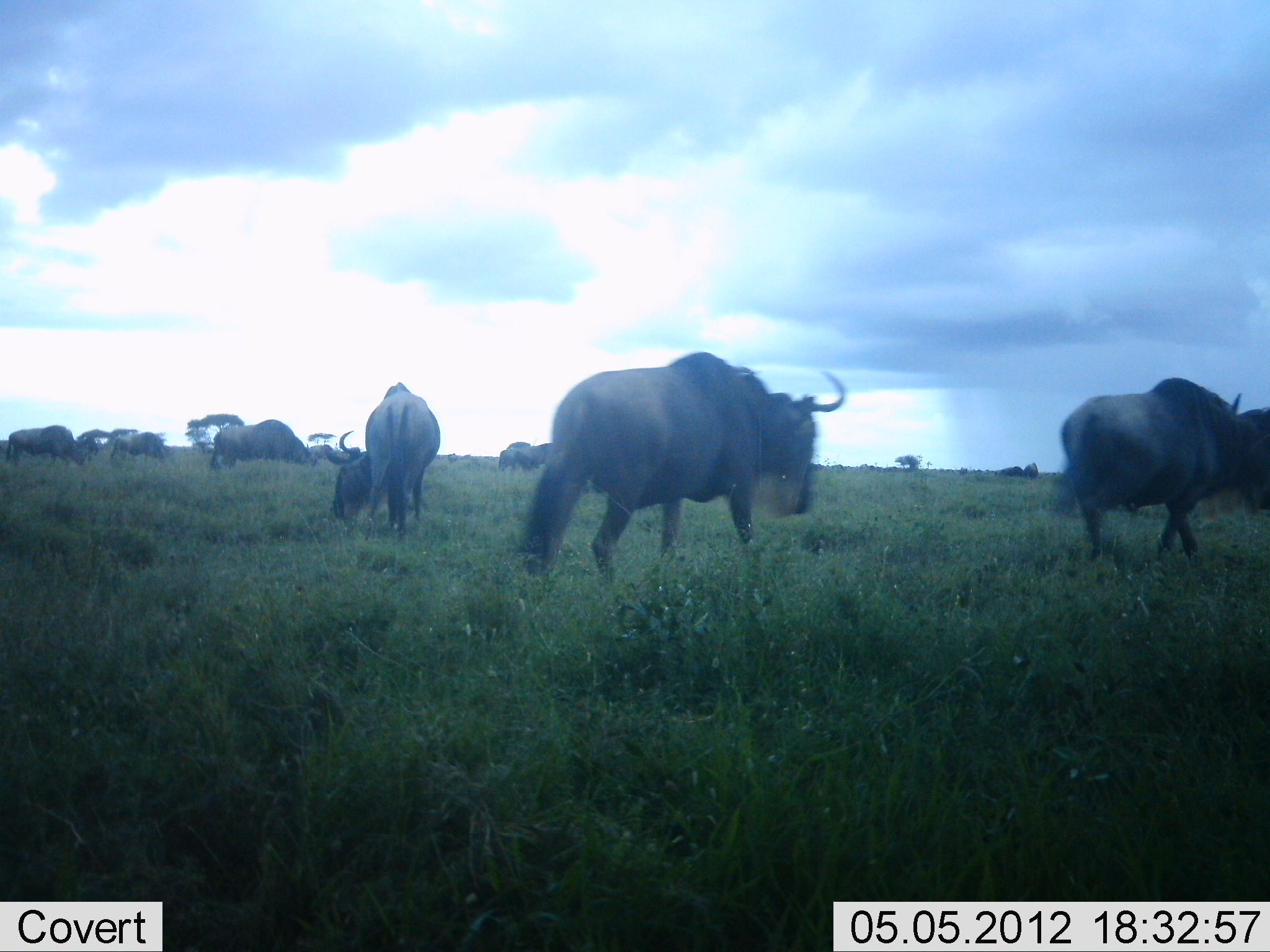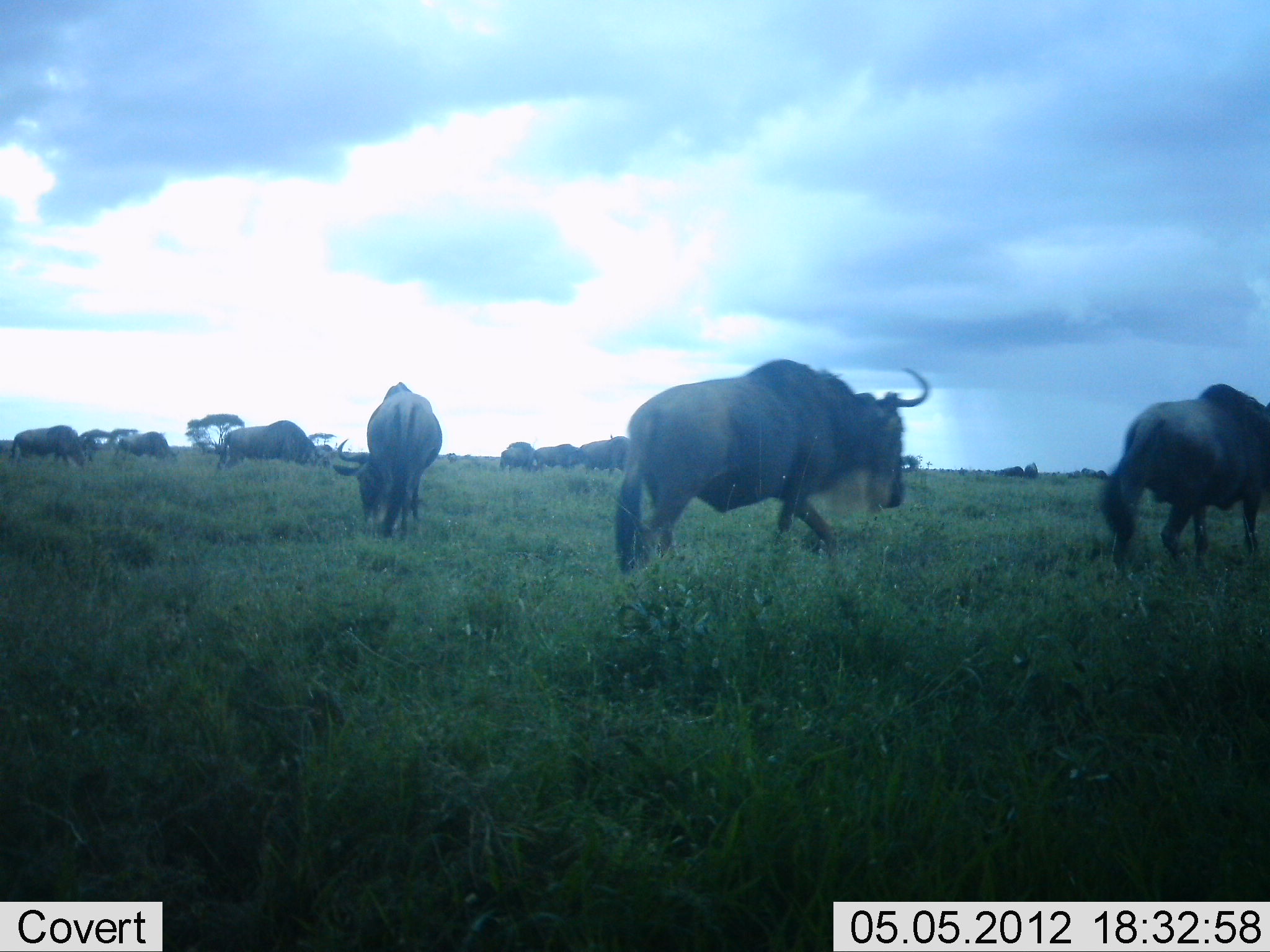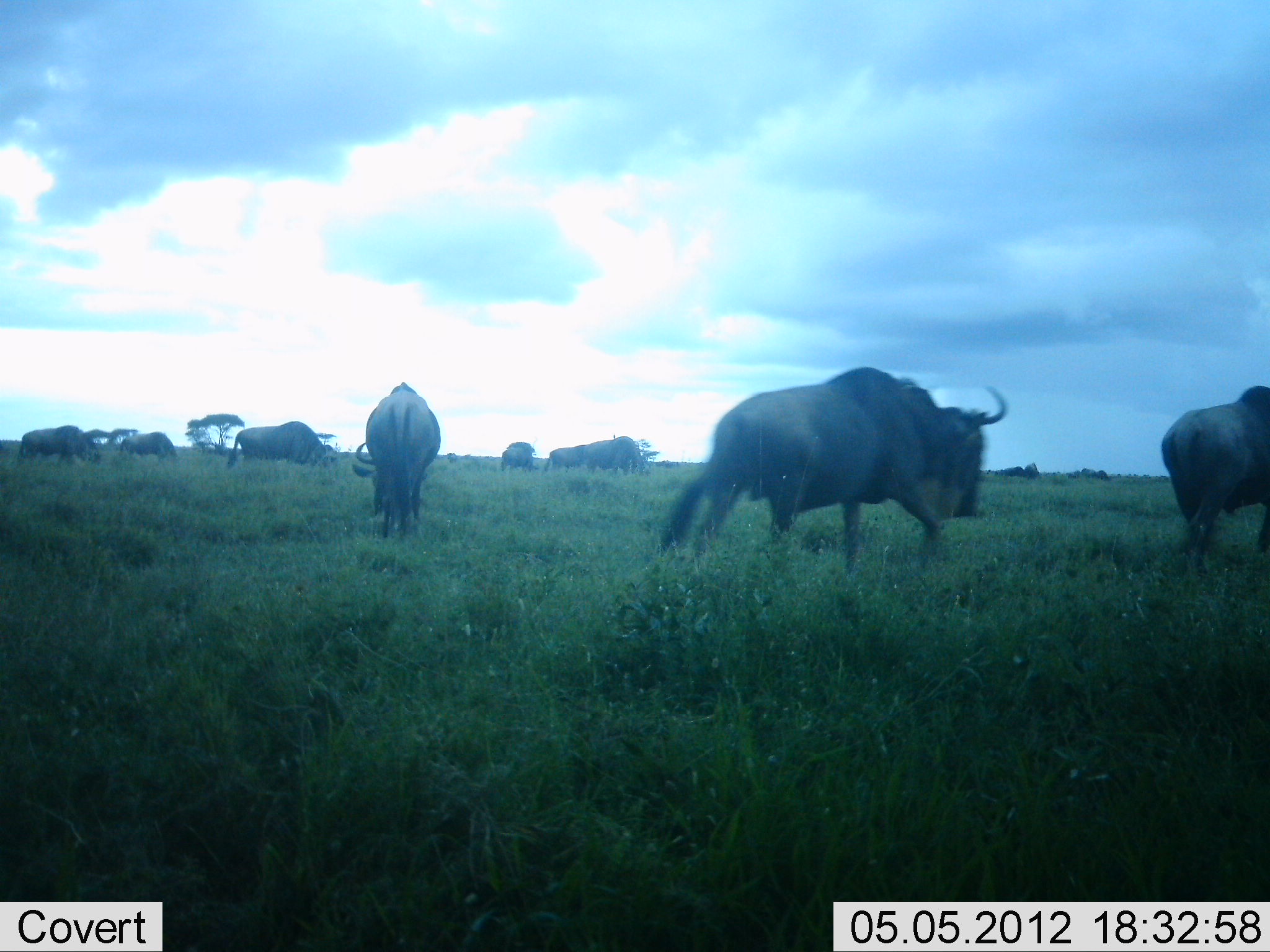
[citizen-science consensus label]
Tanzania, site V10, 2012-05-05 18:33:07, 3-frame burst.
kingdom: Animalia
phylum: Chordata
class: Mammalia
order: Artiodactyla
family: Bovidae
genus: Connochaetes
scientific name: Connochaetes taurinus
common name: blue wildebeest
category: wildebeest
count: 10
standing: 20%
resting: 0%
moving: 90%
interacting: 0%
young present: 0%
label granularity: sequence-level